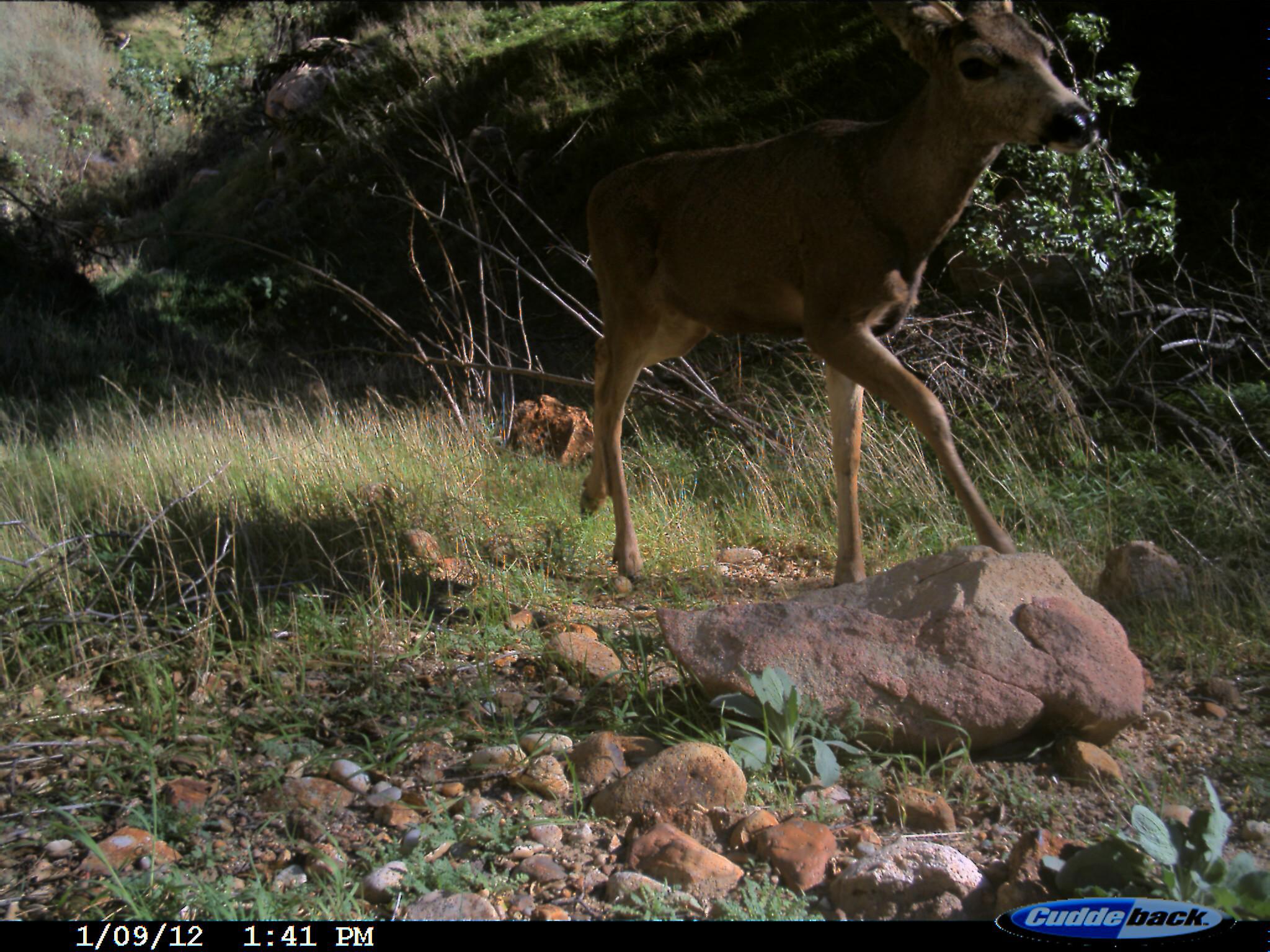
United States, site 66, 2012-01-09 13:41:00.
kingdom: Animalia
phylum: Chordata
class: Mammalia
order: Artiodactyla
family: Cervidae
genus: Odocoileus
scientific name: Odocoileus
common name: deer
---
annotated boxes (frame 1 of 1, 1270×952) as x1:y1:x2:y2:
deer: 573:0:1102:592